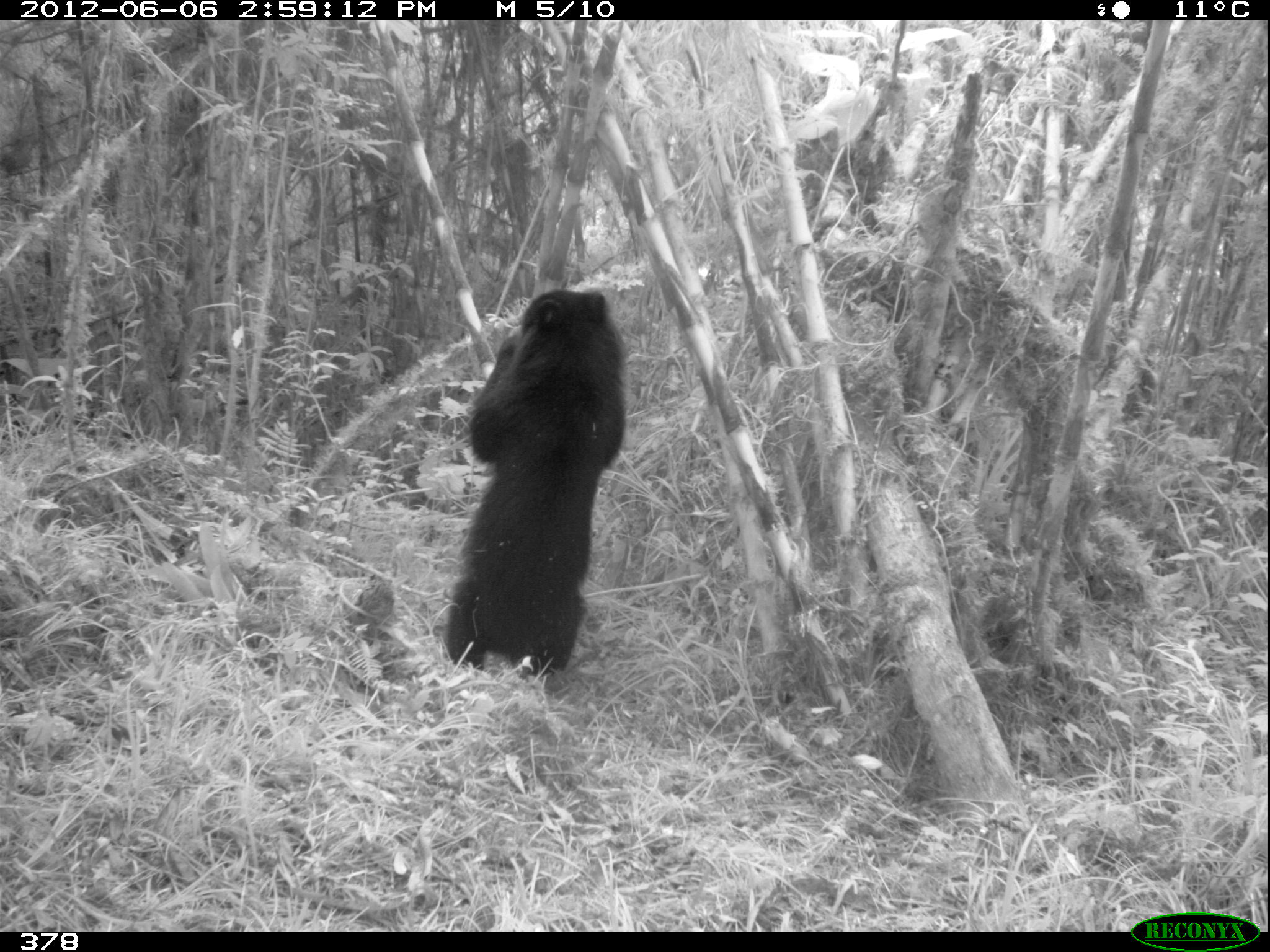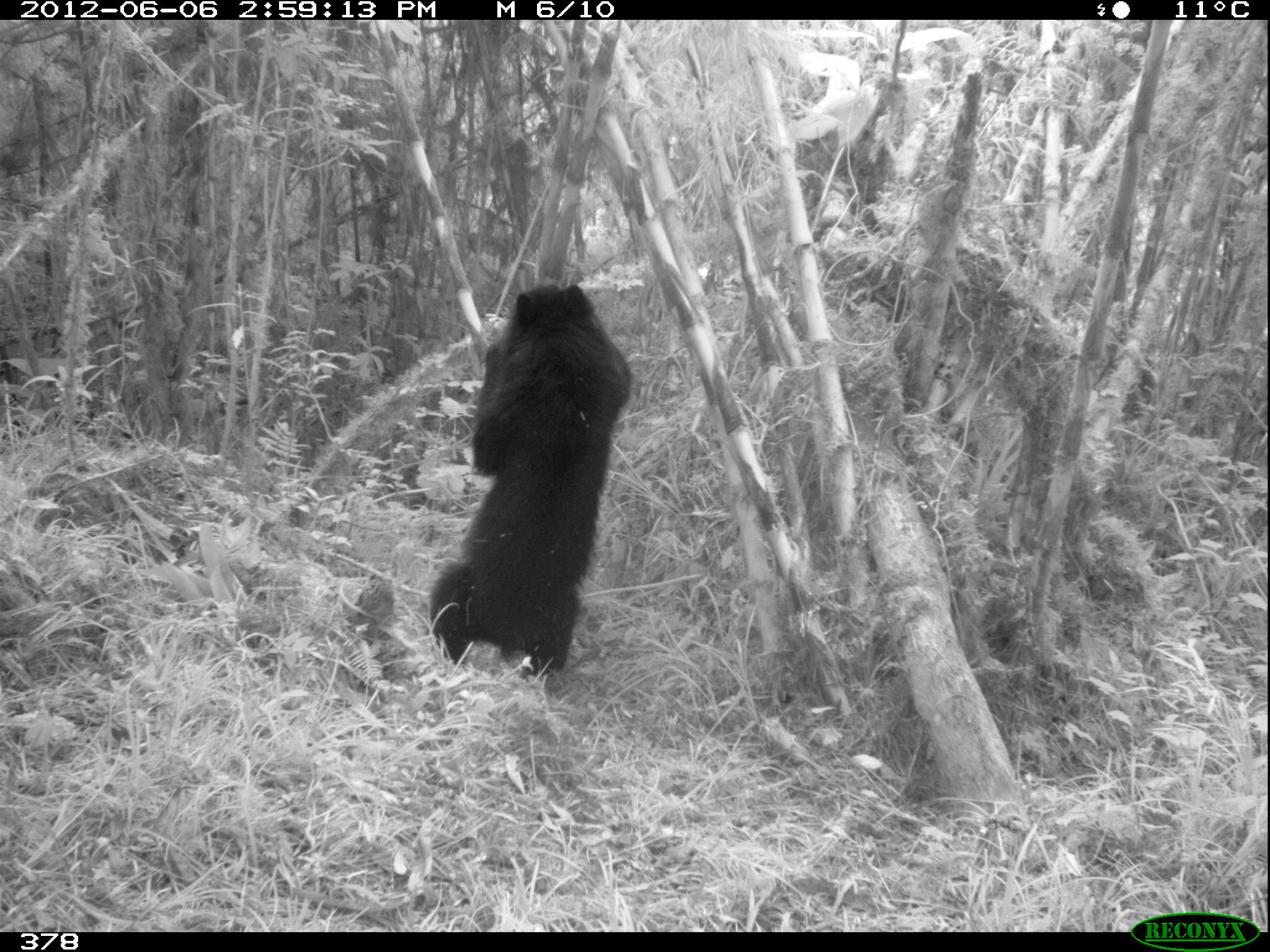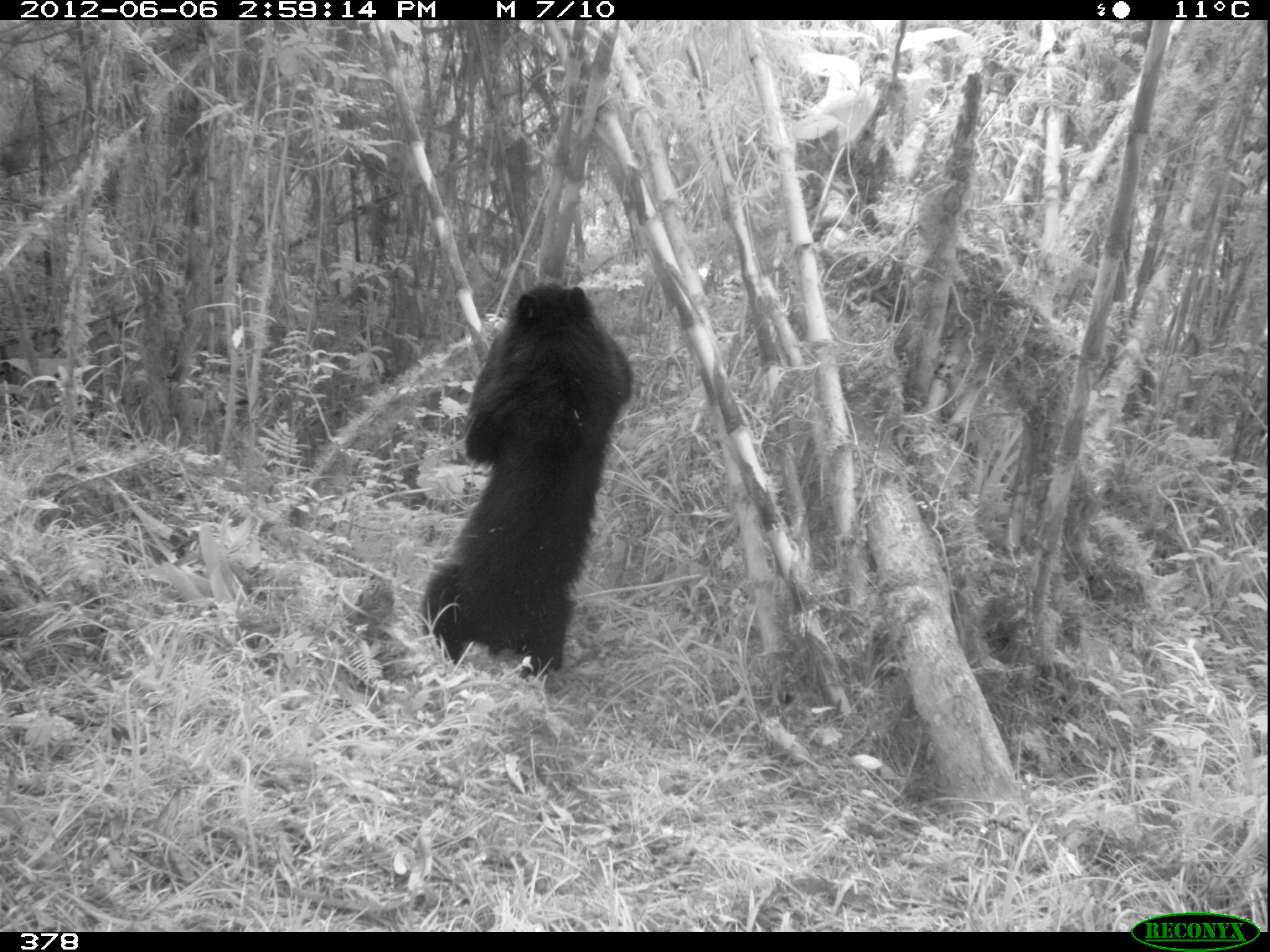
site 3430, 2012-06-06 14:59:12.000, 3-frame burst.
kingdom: Animalia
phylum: Chordata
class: Mammalia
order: Carnivora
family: Ursidae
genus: Tremarctos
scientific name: Tremarctos ornatus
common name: spectacled bear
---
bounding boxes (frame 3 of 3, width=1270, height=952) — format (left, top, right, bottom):
tremarctos ornatus: (420, 283, 631, 674)